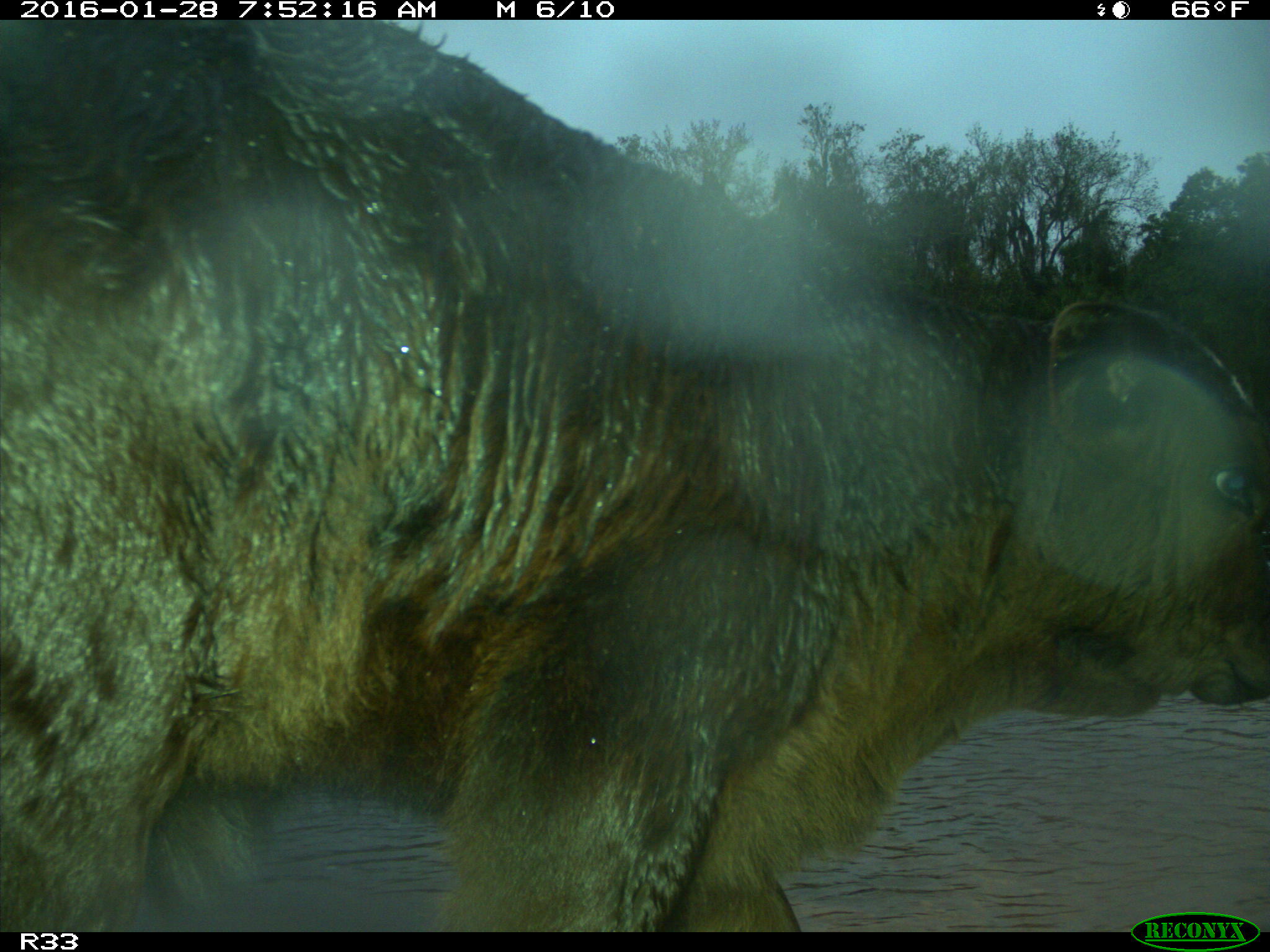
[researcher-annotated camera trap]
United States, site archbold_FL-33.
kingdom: Animalia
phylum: Chordata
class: Mammalia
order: Artiodactyla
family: Bovidae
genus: Bos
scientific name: Bos taurus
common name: domestic cow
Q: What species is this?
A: Bos taurus (domestic cow).